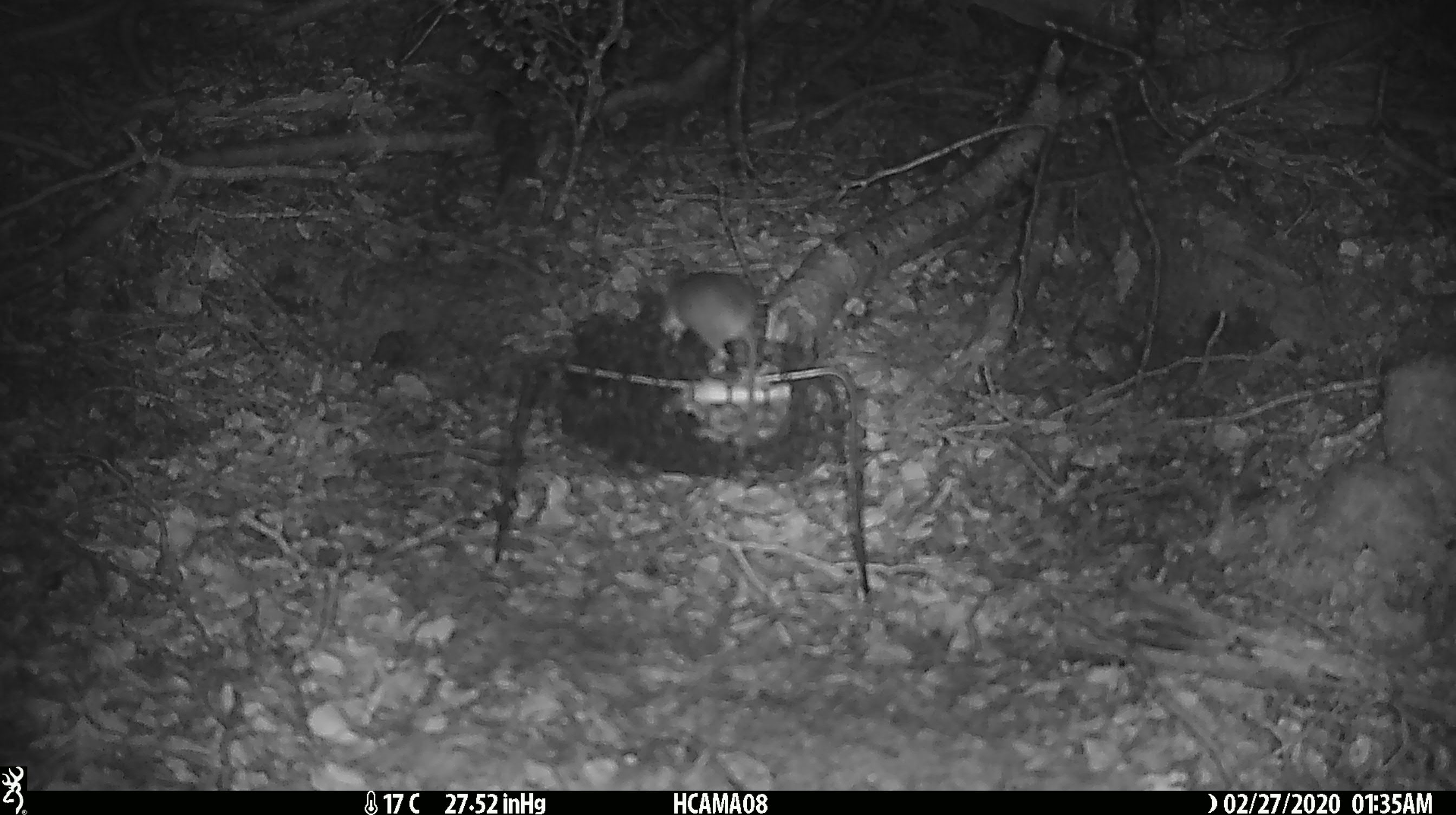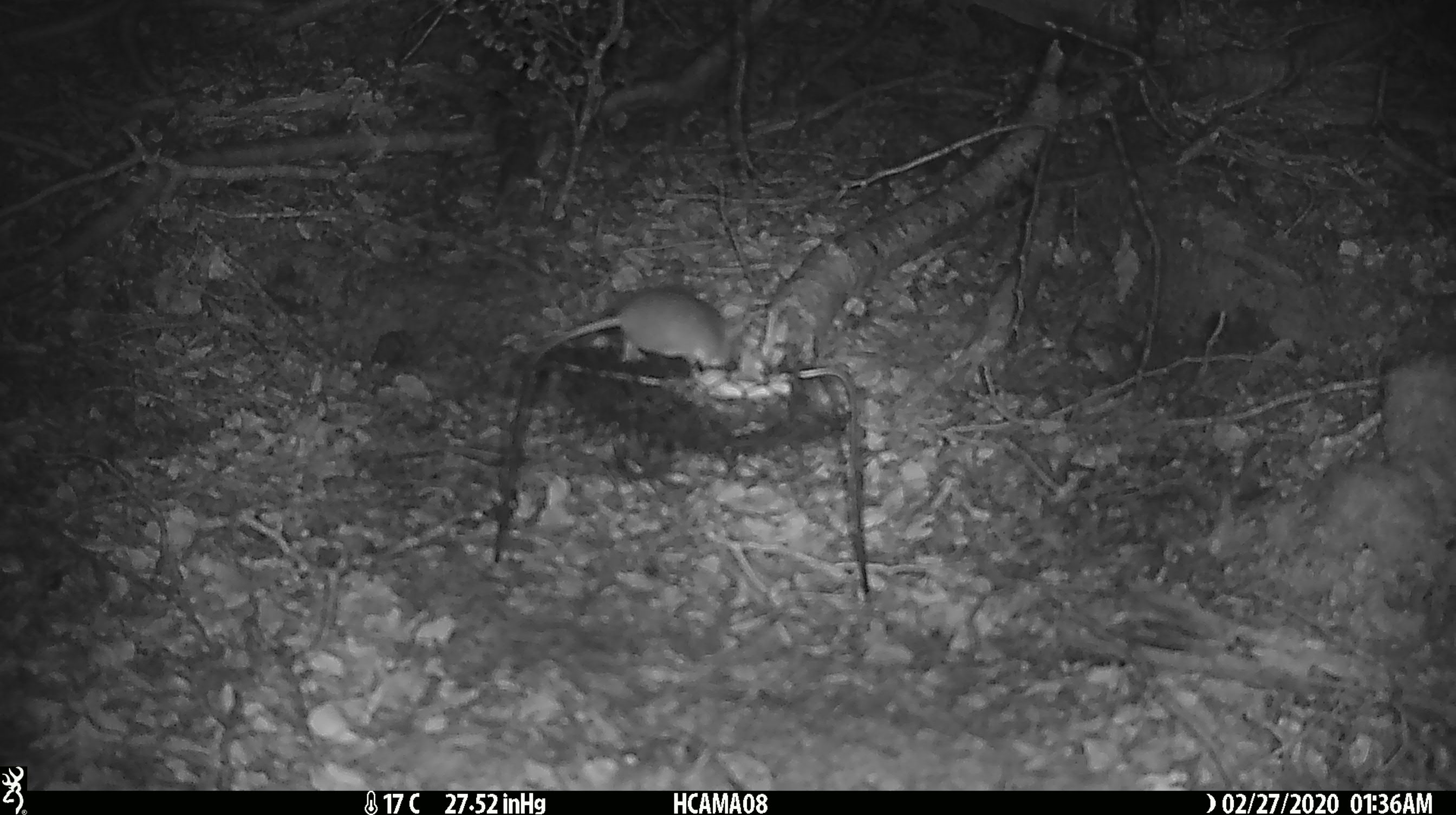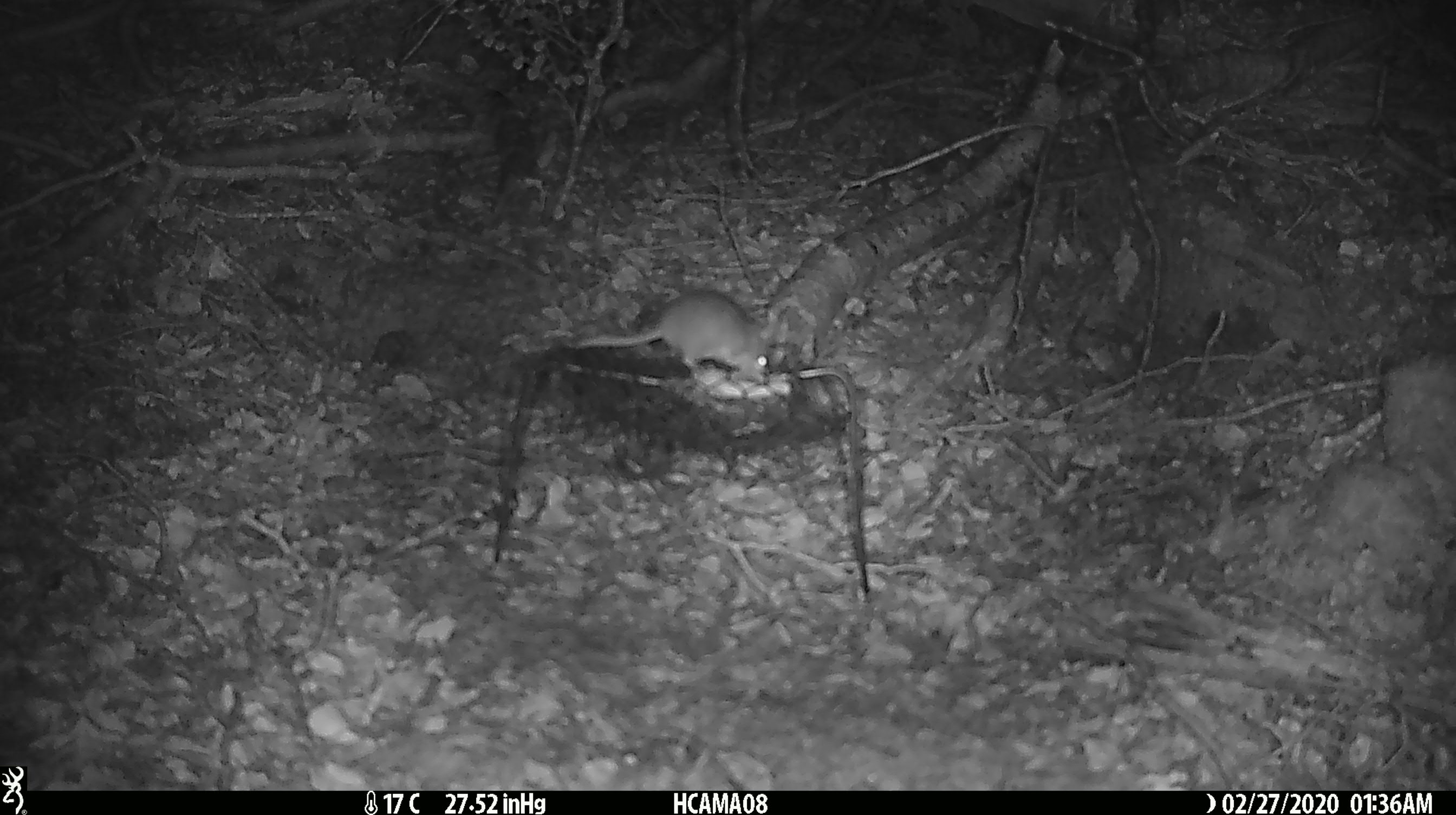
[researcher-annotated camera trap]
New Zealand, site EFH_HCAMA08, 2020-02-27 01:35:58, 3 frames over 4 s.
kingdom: Animalia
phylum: Chordata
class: Mammalia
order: Rodentia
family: Muridae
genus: Mus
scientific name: Mus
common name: mouse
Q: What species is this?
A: Mouse (Mus).